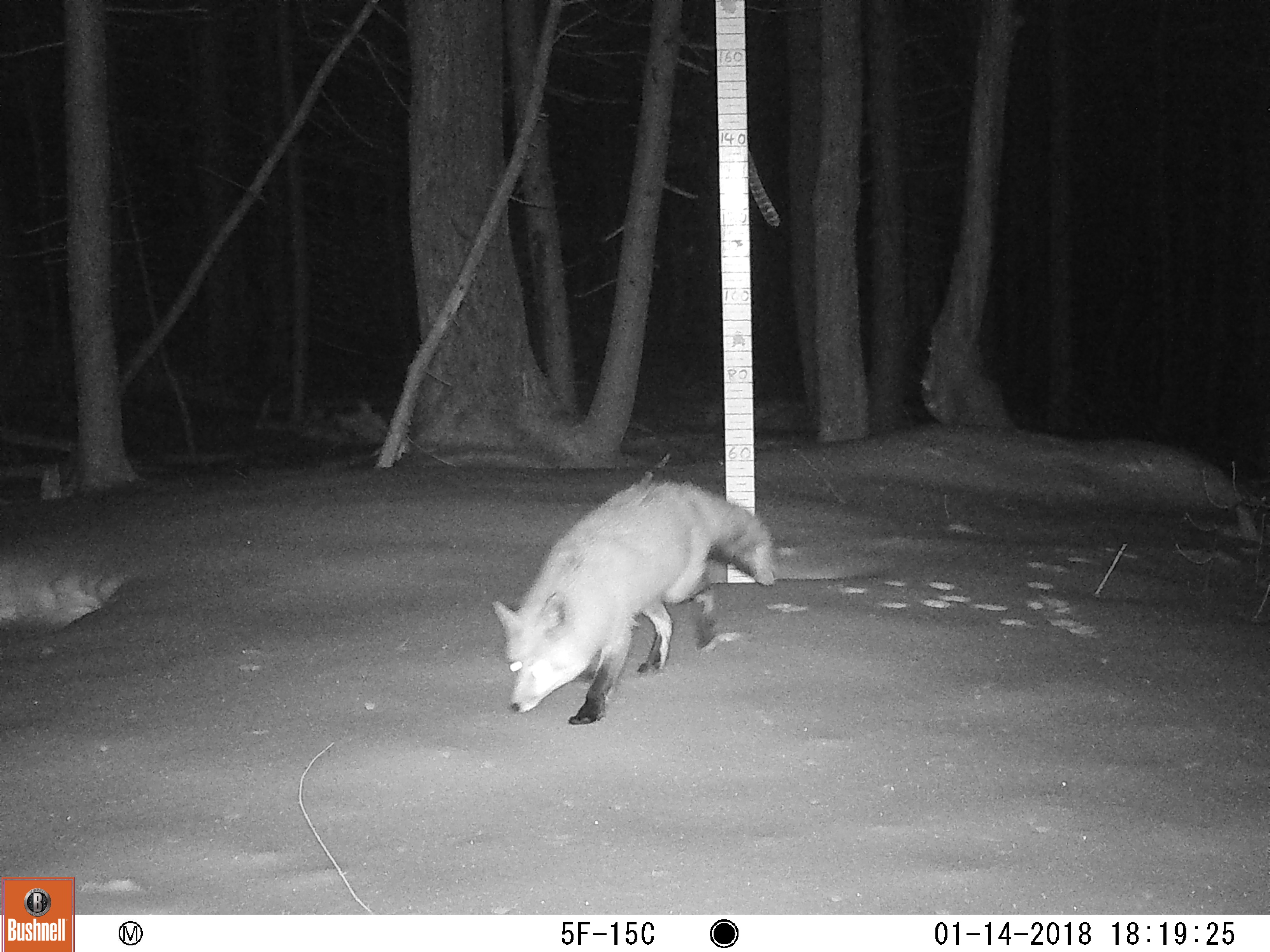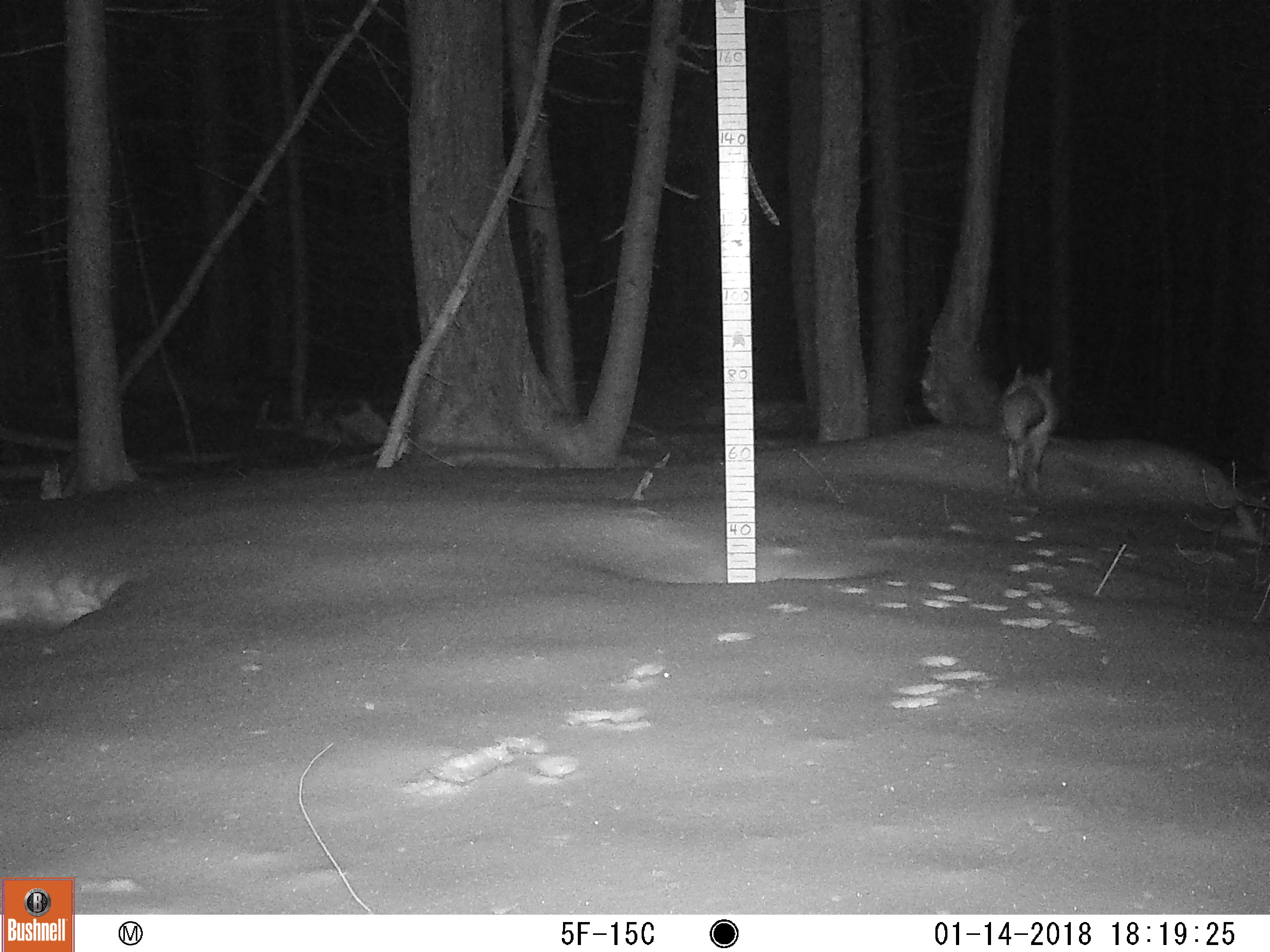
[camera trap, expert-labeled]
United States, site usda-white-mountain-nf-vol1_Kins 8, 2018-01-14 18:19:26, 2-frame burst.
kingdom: Animalia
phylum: Chordata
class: Mammalia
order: Carnivora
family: Canidae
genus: Vulpes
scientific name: Vulpes vulpes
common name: red fox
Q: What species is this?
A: Red fox (Vulpes vulpes).